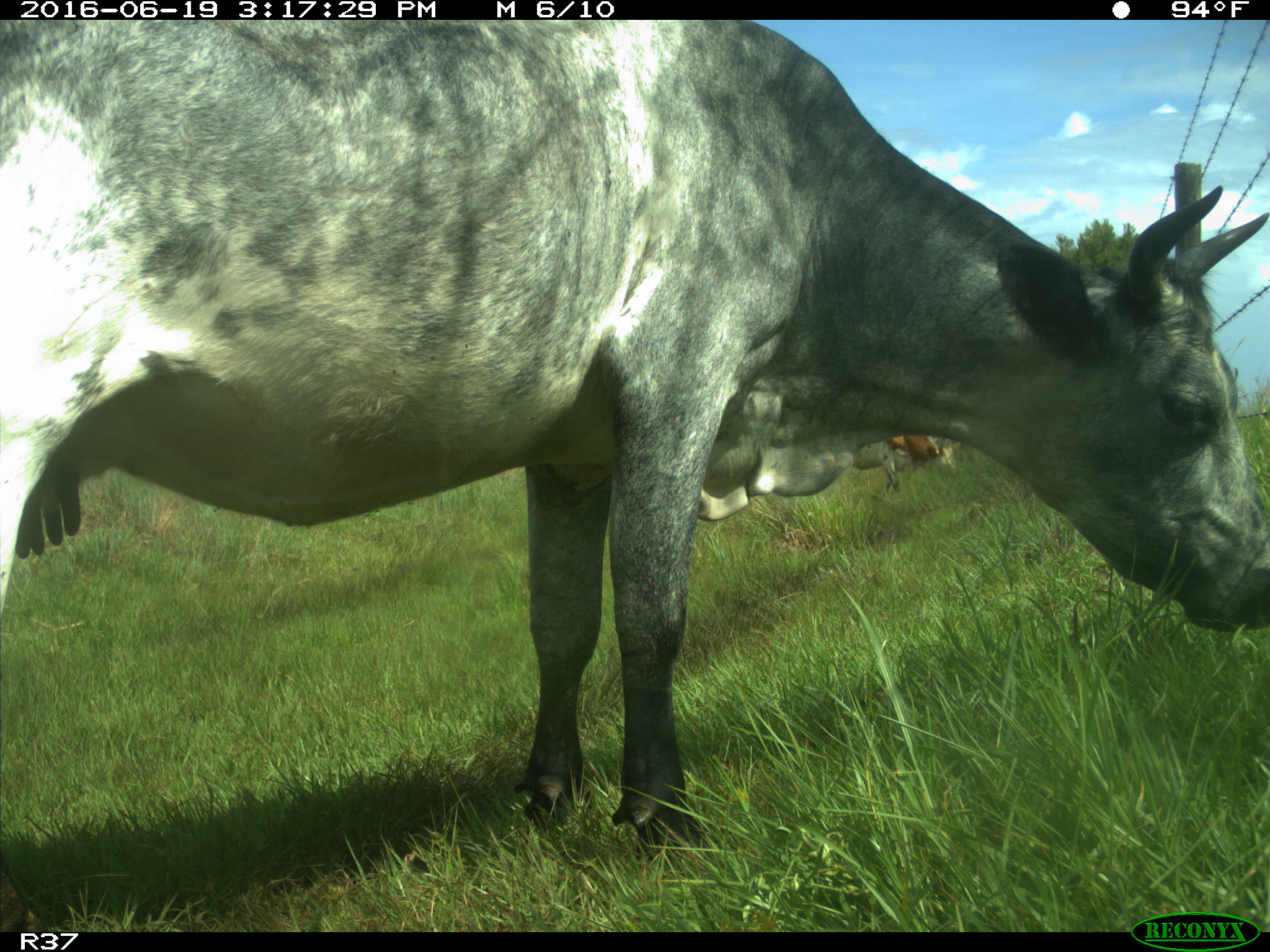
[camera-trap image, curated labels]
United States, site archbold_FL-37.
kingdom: Animalia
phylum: Chordata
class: Mammalia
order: Artiodactyla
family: Bovidae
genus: Bos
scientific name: Bos taurus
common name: domestic cow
Bos taurus (domestic cow).